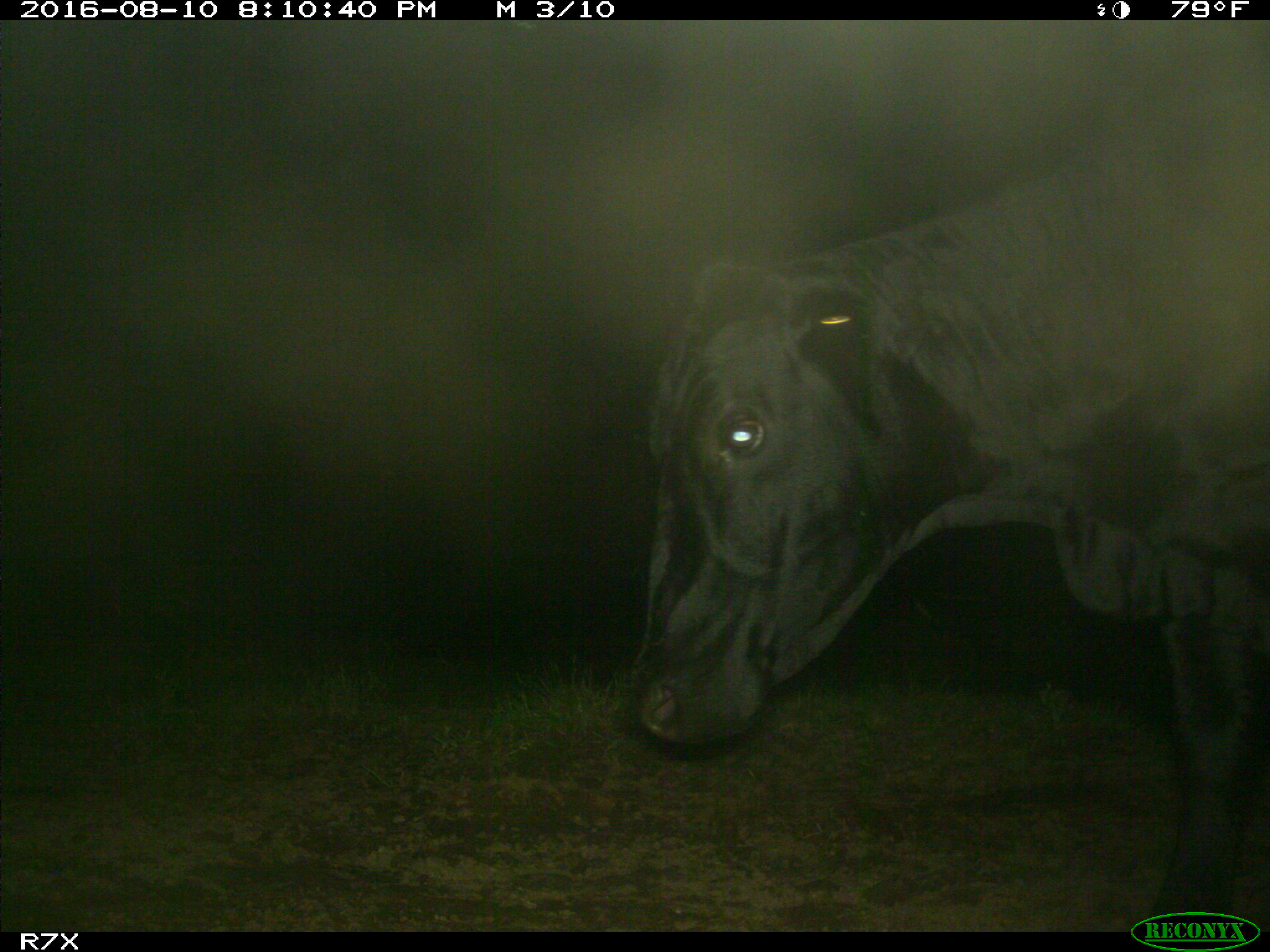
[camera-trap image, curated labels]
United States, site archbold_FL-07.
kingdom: Animalia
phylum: Chordata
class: Mammalia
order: Artiodactyla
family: Bovidae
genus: Bos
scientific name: Bos taurus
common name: domestic cow